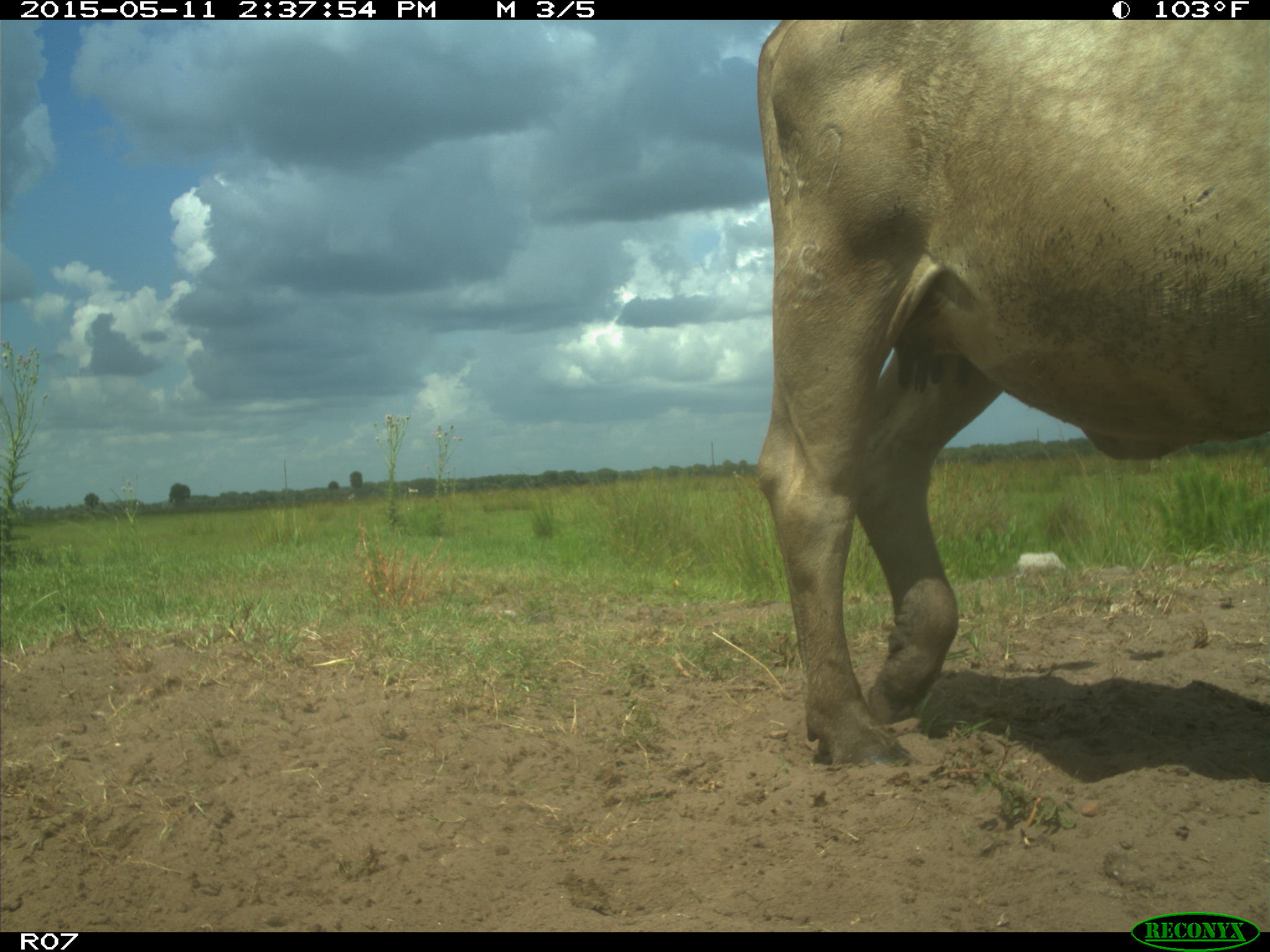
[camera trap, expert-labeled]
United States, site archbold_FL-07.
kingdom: Animalia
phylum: Chordata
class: Mammalia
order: Artiodactyla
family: Bovidae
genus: Bos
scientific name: Bos taurus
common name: domestic cow